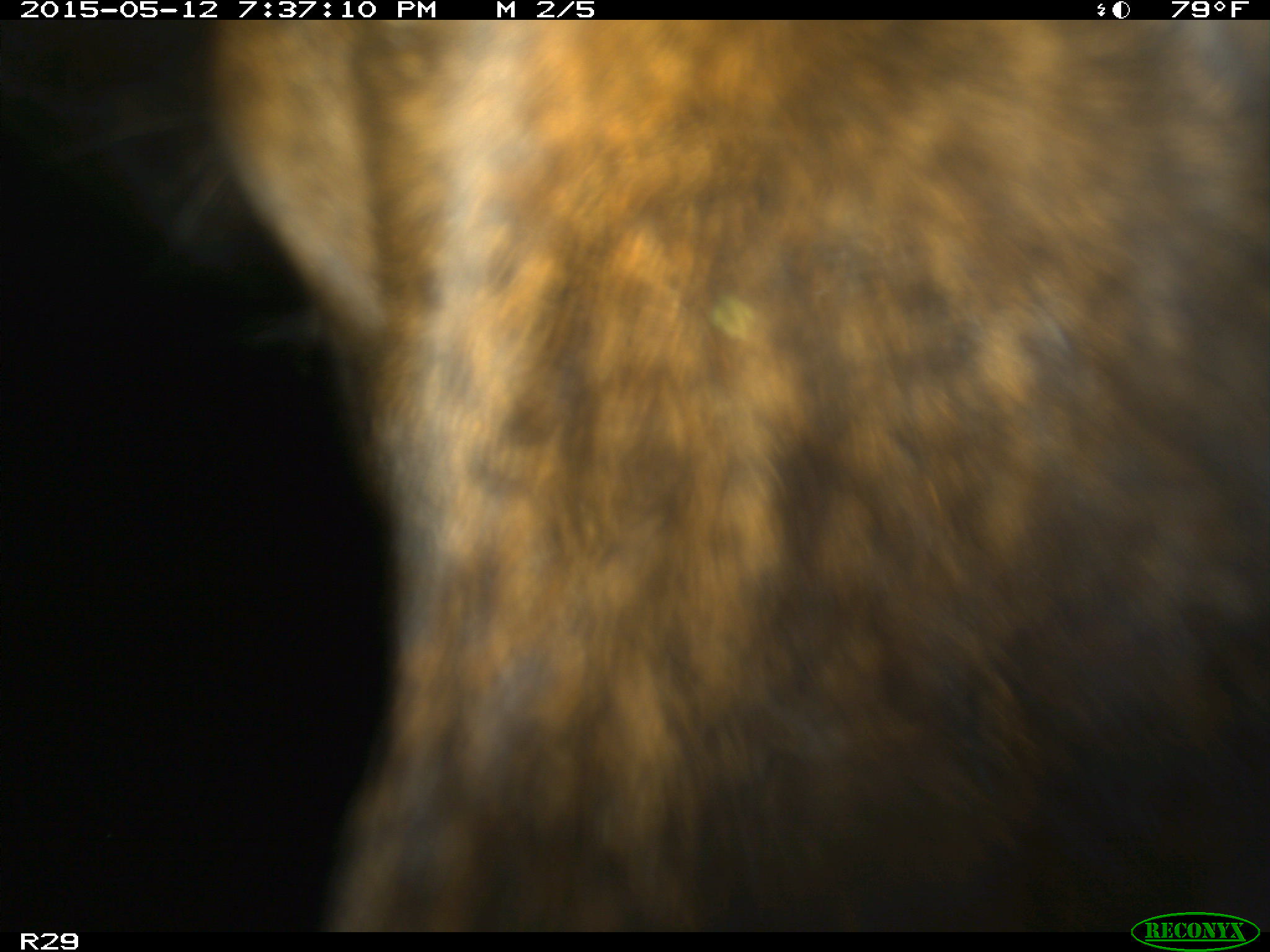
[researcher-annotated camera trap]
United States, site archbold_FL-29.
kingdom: Animalia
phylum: Chordata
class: Mammalia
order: Artiodactyla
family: Bovidae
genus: Bos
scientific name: Bos taurus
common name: domestic cow